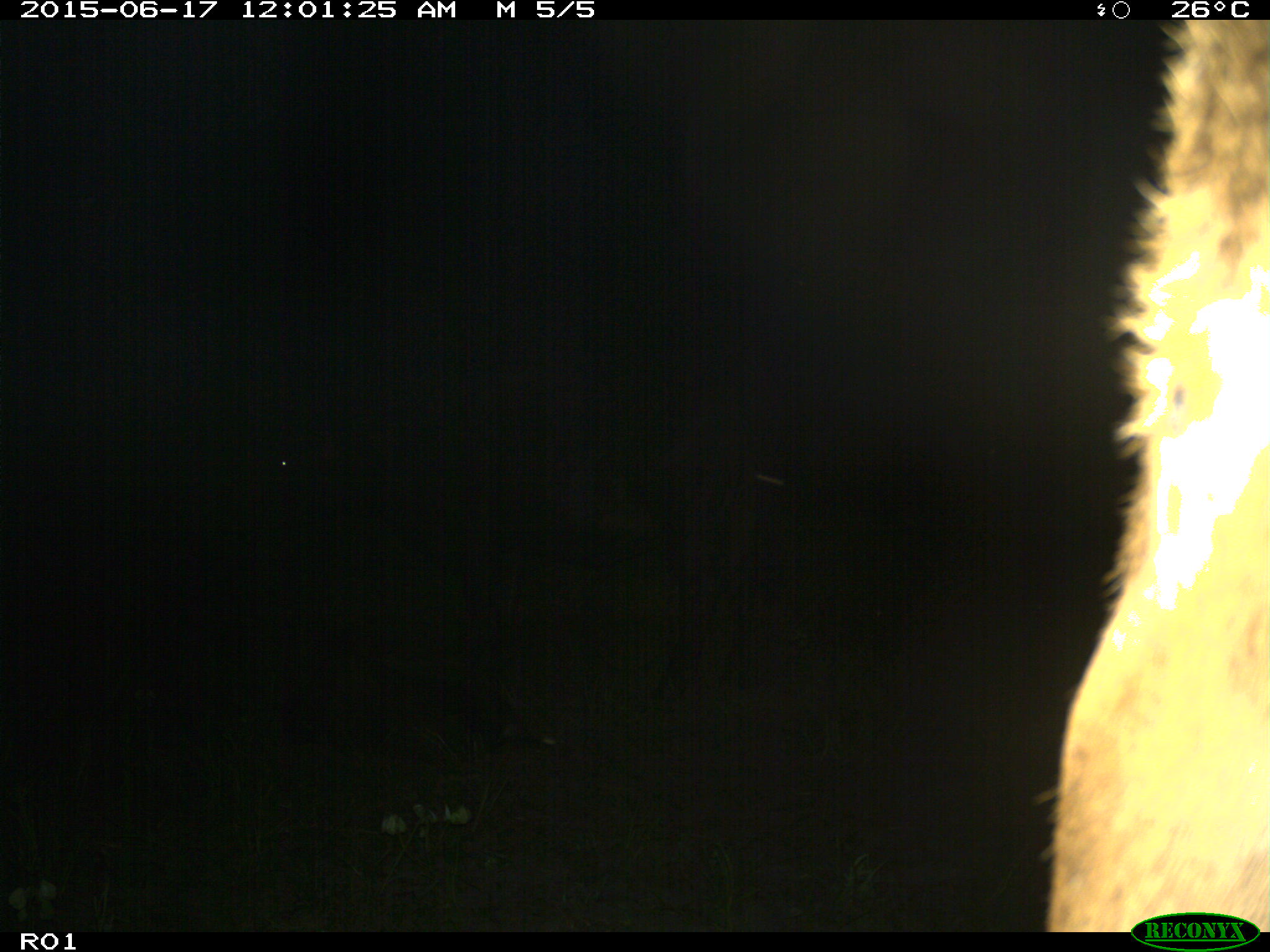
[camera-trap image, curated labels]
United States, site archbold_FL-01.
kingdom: Animalia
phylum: Chordata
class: Mammalia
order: Artiodactyla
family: Bovidae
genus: Bos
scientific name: Bos taurus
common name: domestic cow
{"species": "Bos taurus (domestic cow)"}